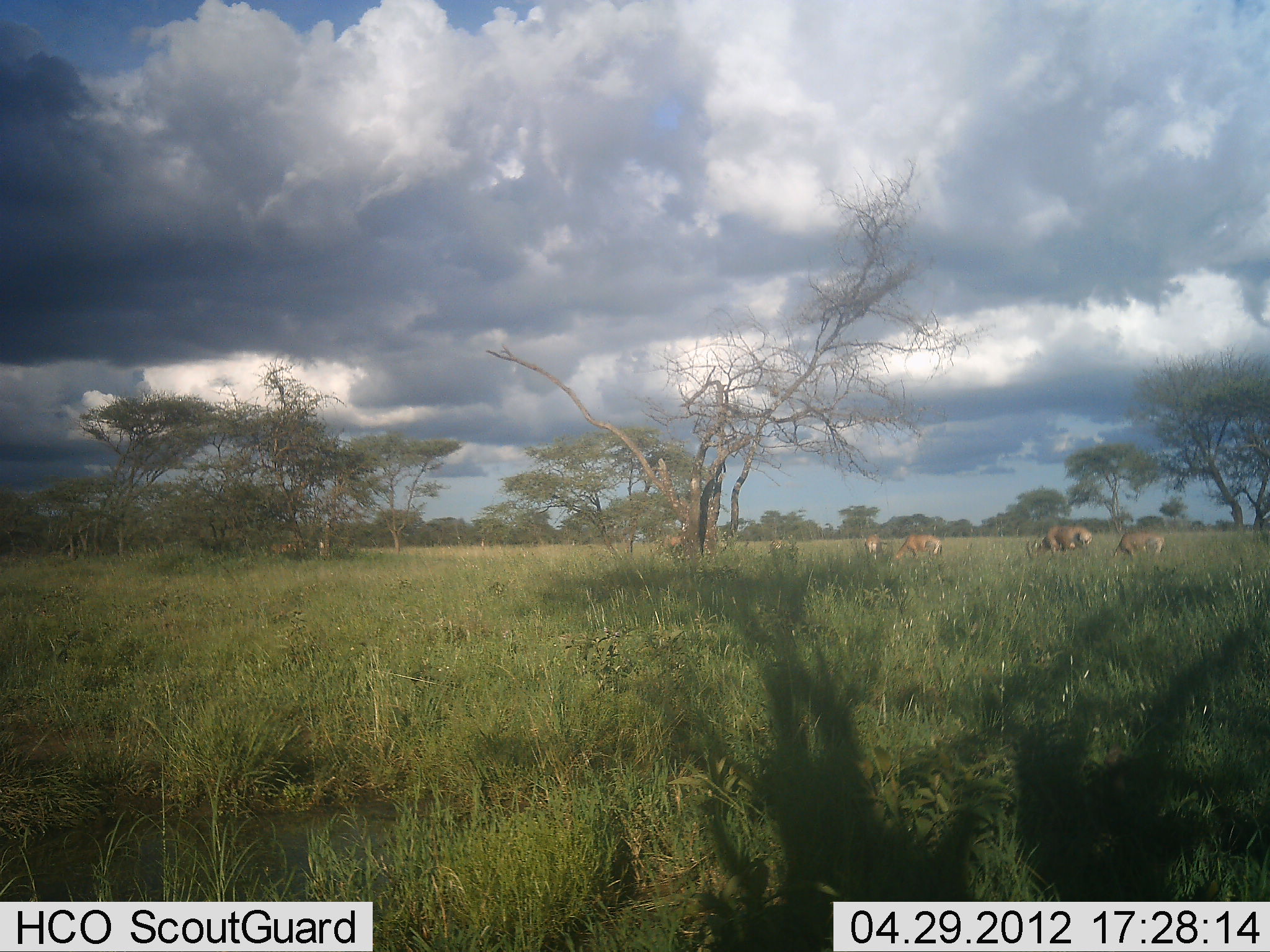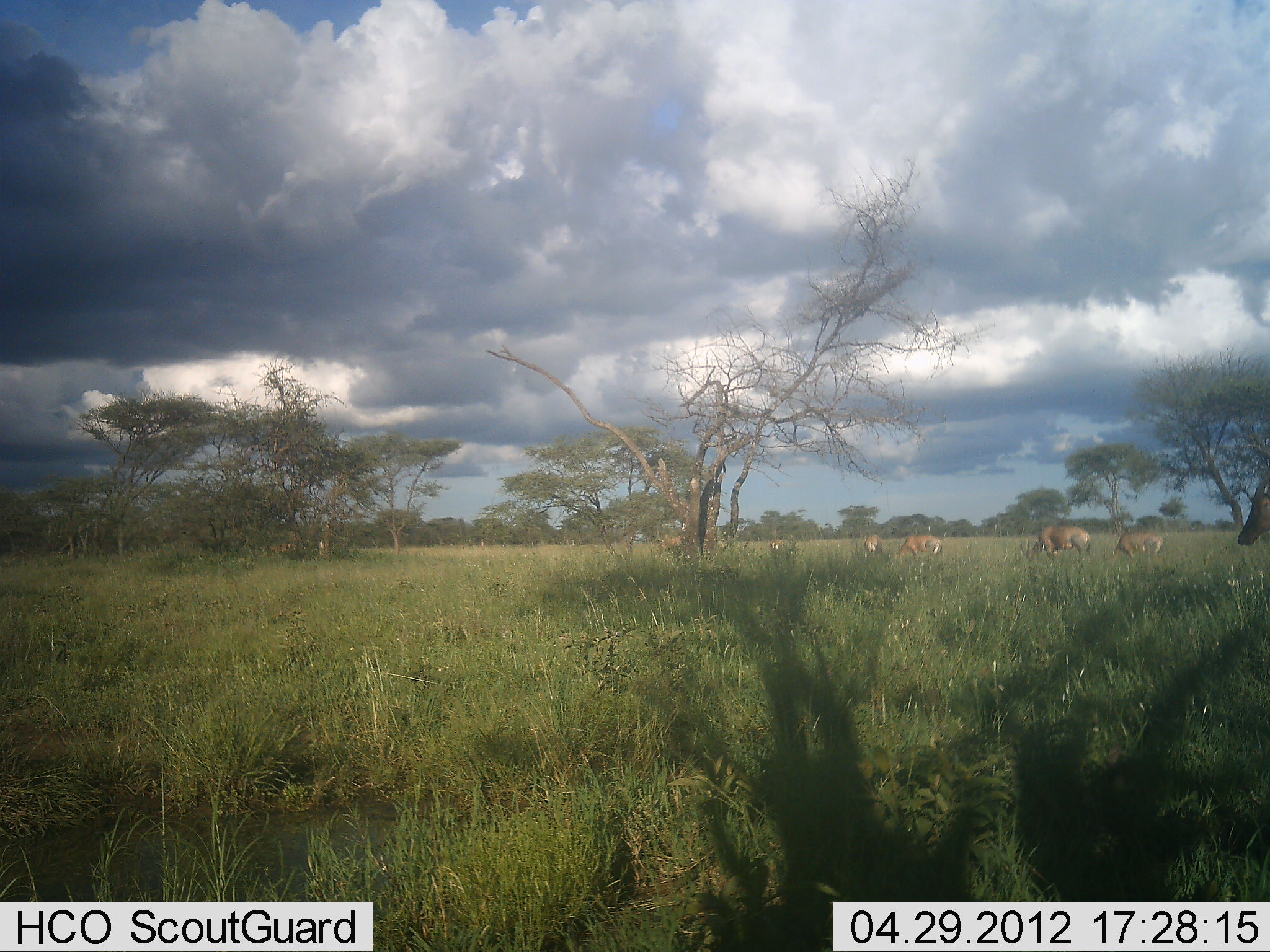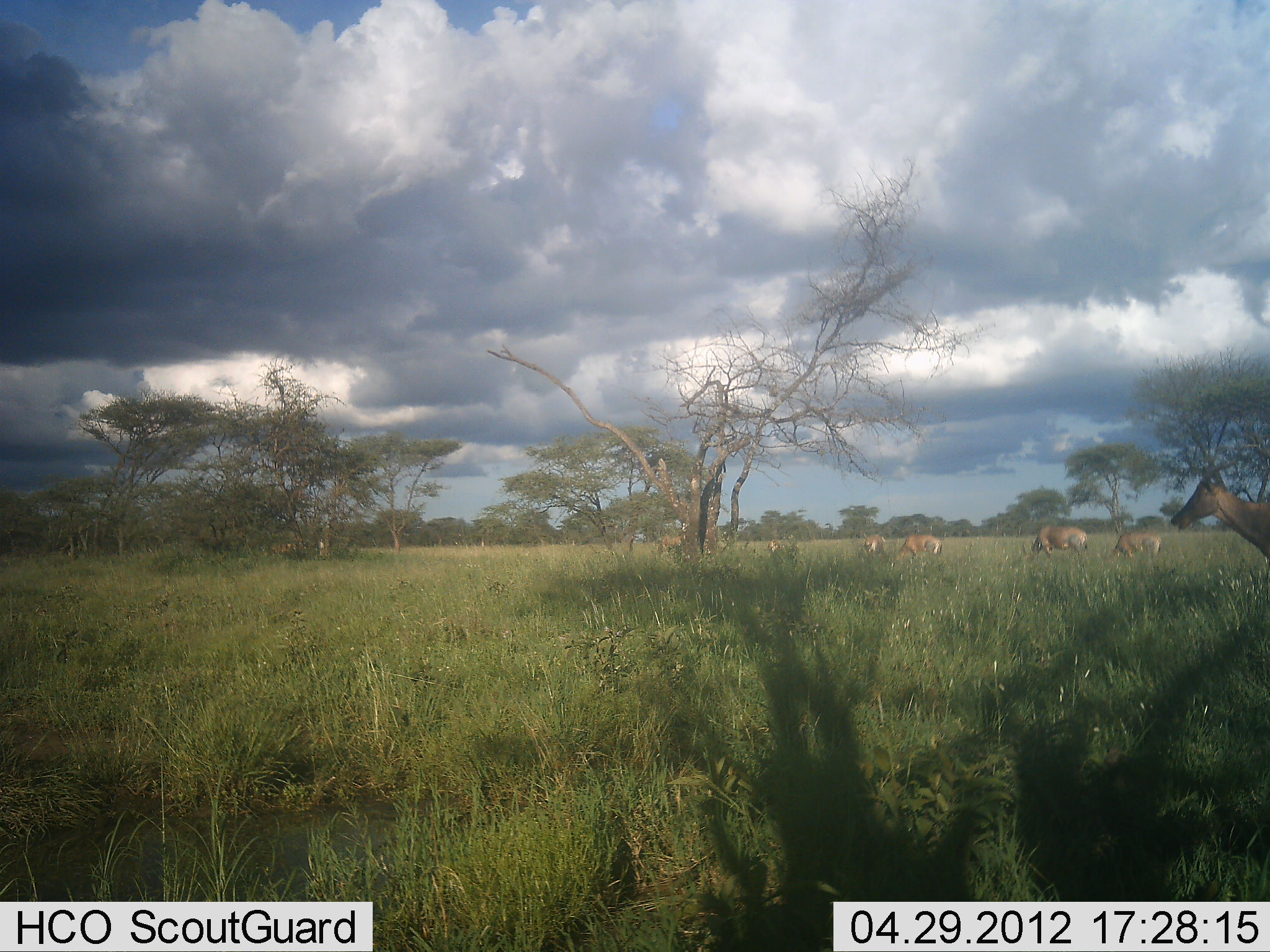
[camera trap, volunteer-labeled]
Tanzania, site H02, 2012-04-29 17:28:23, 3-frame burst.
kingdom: Animalia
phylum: Chordata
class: Mammalia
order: Artiodactyla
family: Bovidae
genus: Aepyceros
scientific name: Aepyceros melampus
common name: impala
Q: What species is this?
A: Impala (Aepyceros melampus).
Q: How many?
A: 6.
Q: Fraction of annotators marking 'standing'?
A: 29%.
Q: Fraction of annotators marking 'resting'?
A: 0%.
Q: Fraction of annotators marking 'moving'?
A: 43%.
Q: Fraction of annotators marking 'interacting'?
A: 0%.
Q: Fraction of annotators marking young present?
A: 0%.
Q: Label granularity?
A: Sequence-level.